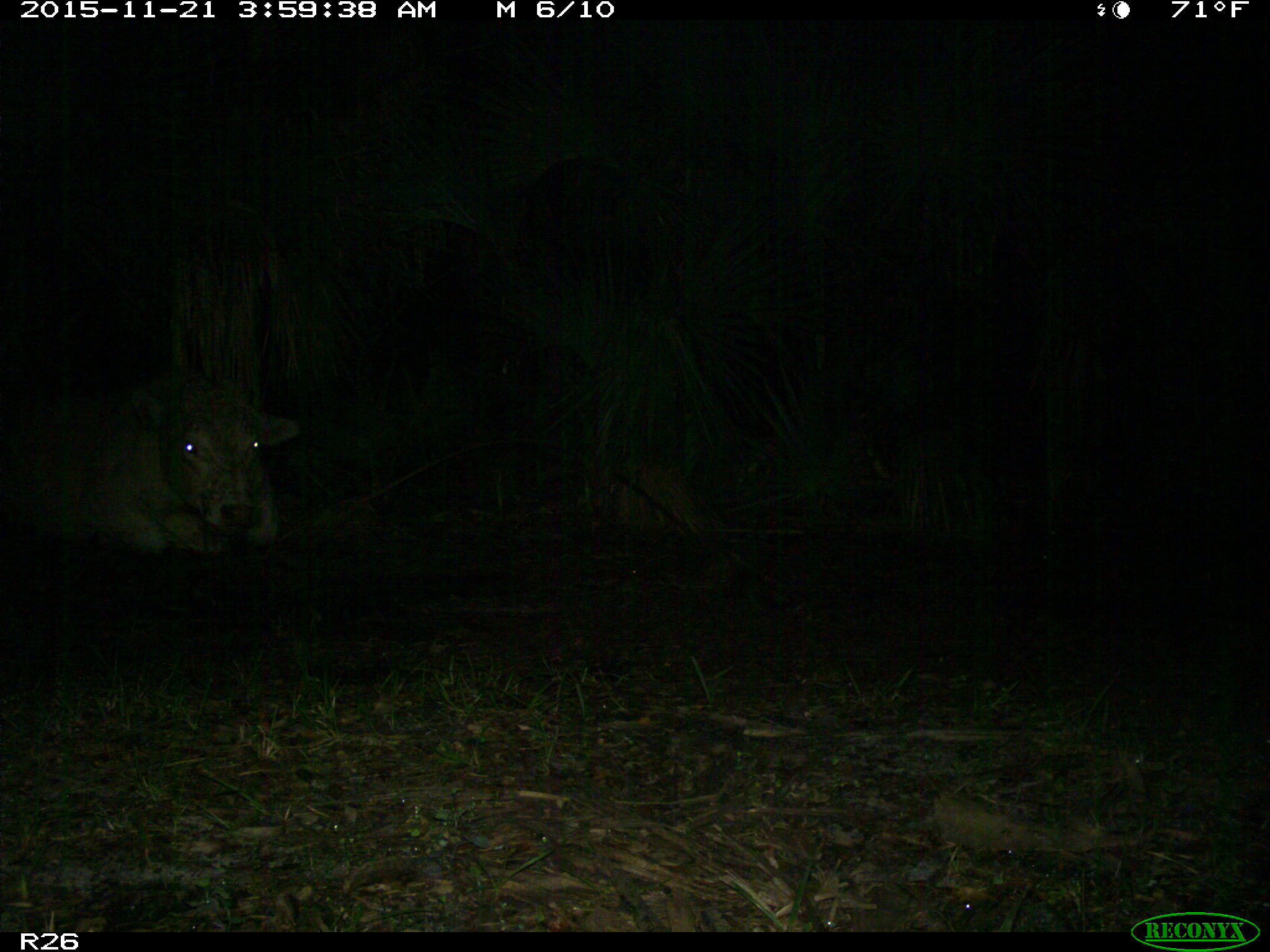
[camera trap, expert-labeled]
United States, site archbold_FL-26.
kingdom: Animalia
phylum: Chordata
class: Mammalia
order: Artiodactyla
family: Bovidae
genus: Bos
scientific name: Bos taurus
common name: domestic cow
Bos taurus (domestic cow).